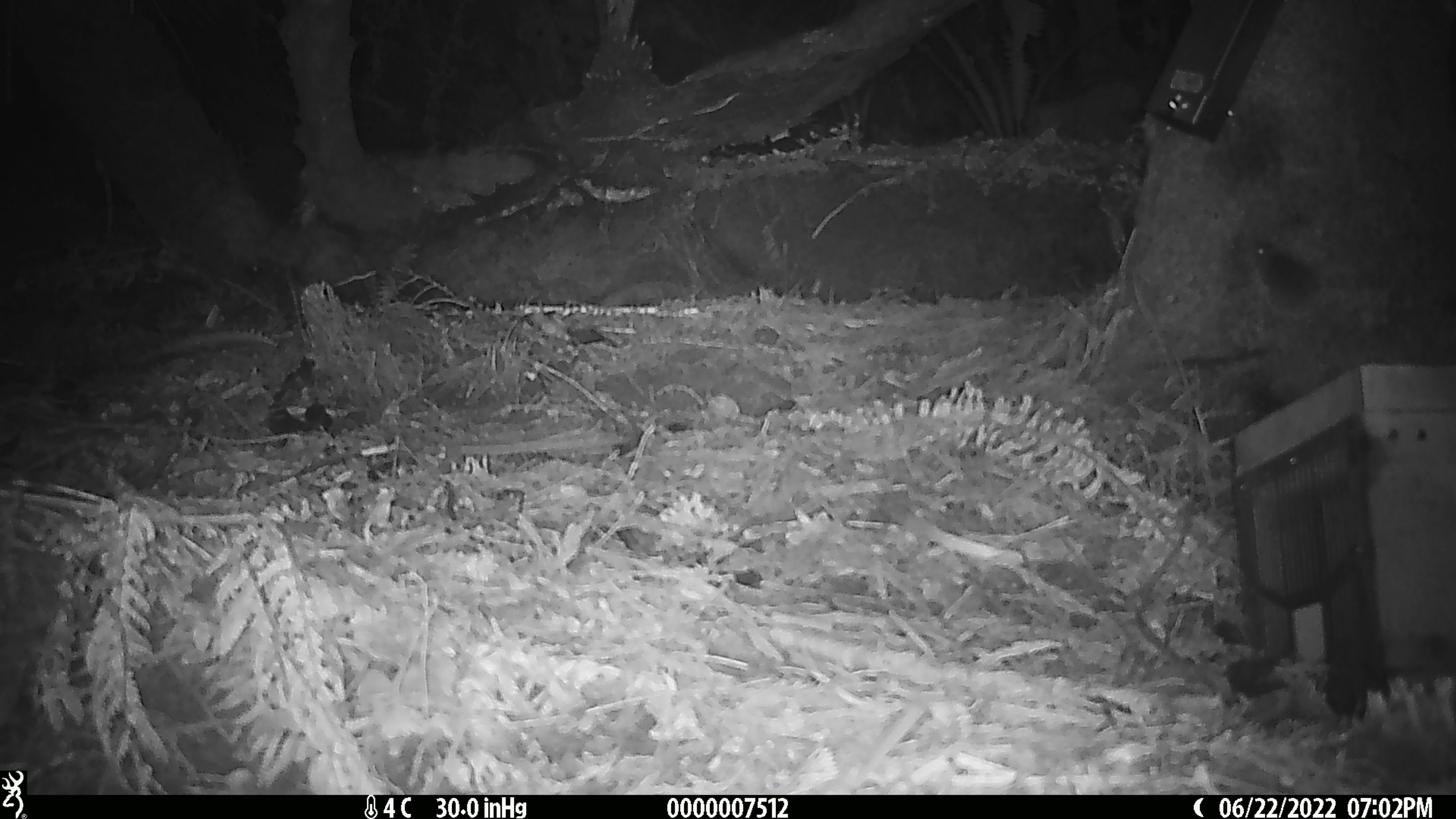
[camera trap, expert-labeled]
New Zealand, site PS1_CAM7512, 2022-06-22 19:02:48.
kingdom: Animalia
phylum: Chordata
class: Mammalia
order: Rodentia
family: Muridae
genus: Mus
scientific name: Mus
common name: mouse